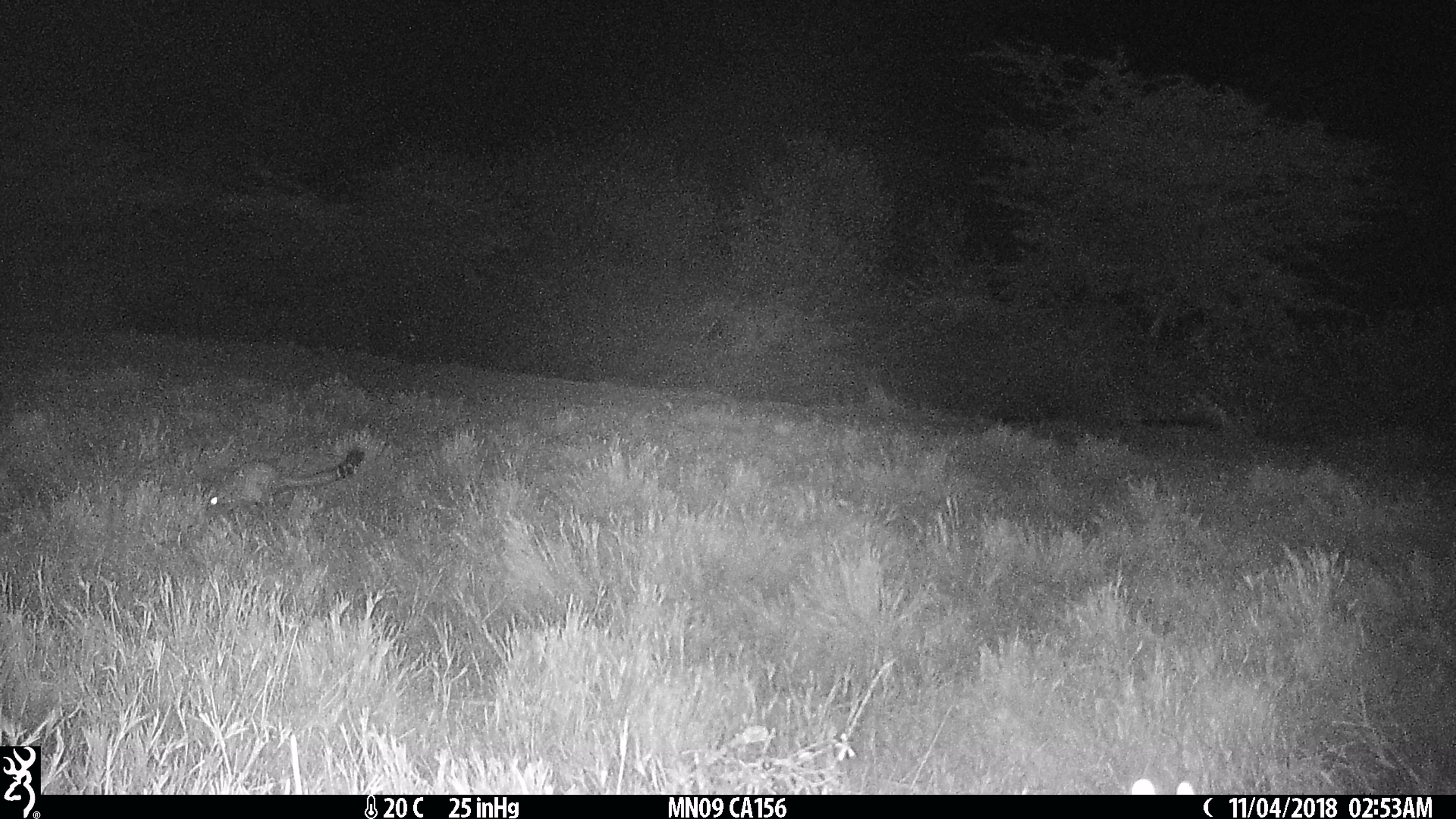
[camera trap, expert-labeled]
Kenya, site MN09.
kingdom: Animalia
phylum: Chordata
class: Mammalia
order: Rodentia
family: Pedetidae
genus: Pedetes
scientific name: Pedetes capensis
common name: springhare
Springhare (Pedetes capensis).